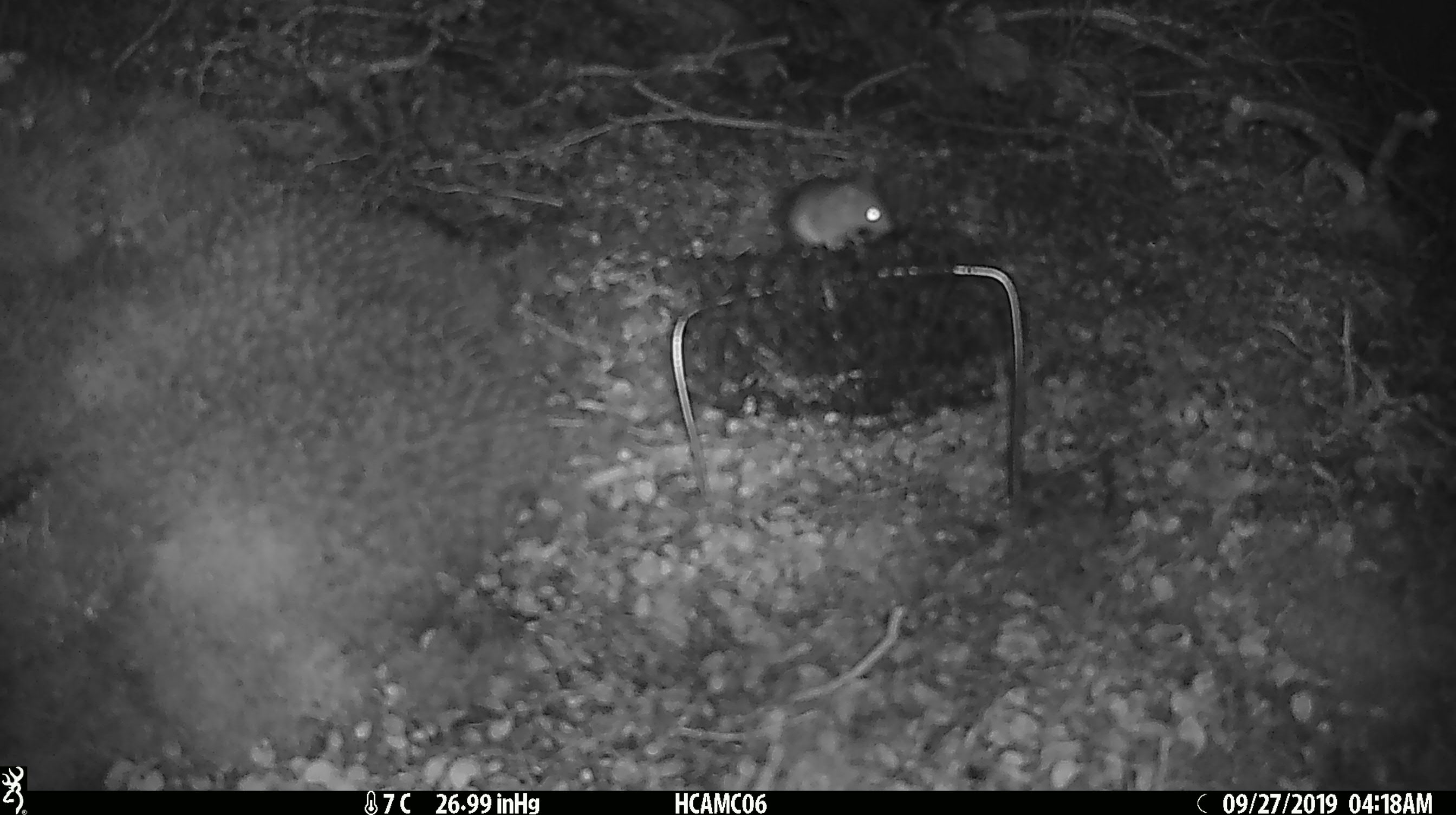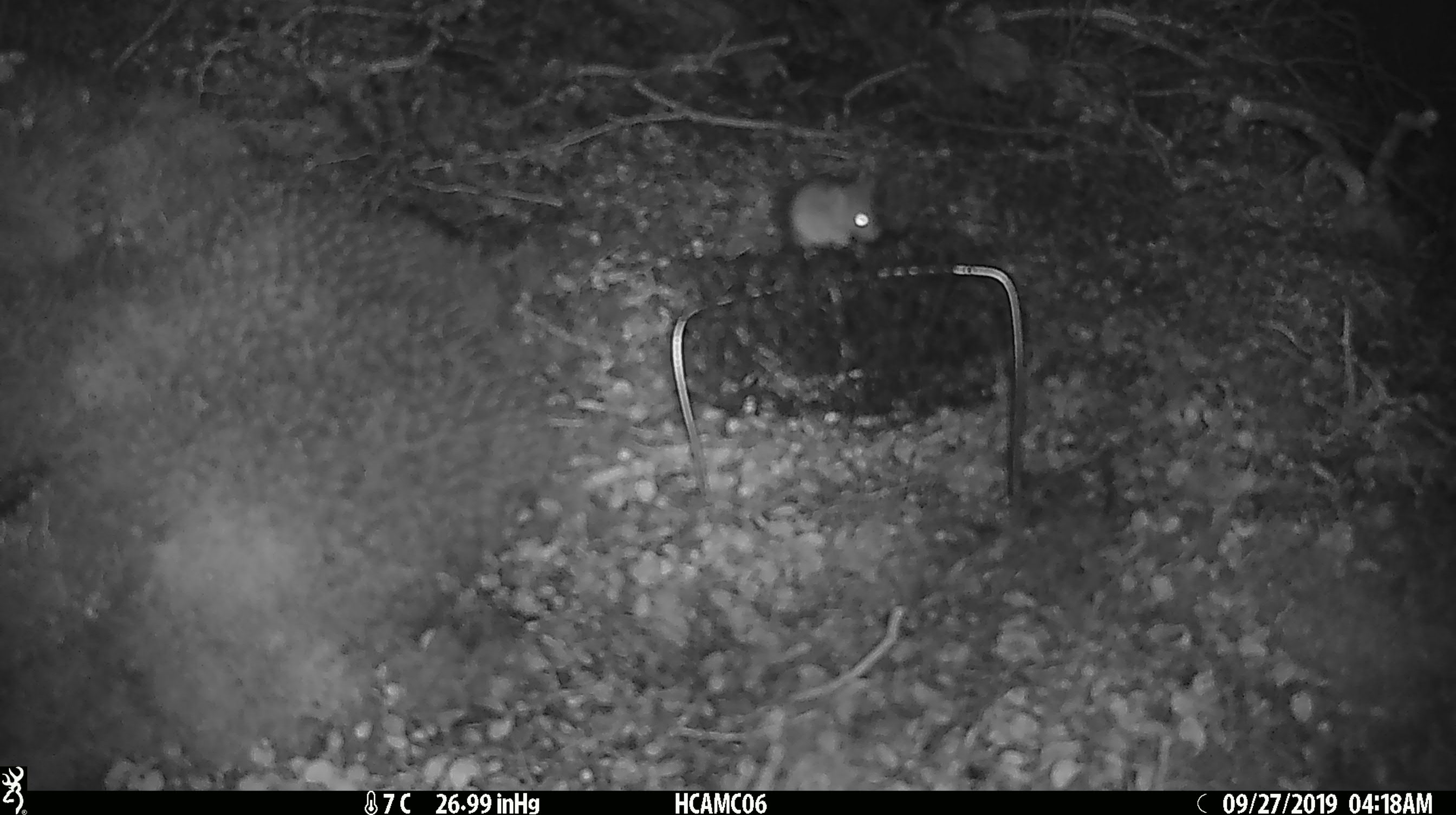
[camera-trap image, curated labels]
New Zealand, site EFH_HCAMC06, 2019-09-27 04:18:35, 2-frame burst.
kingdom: Animalia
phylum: Chordata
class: Mammalia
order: Rodentia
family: Muridae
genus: Mus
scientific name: Mus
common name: mouse